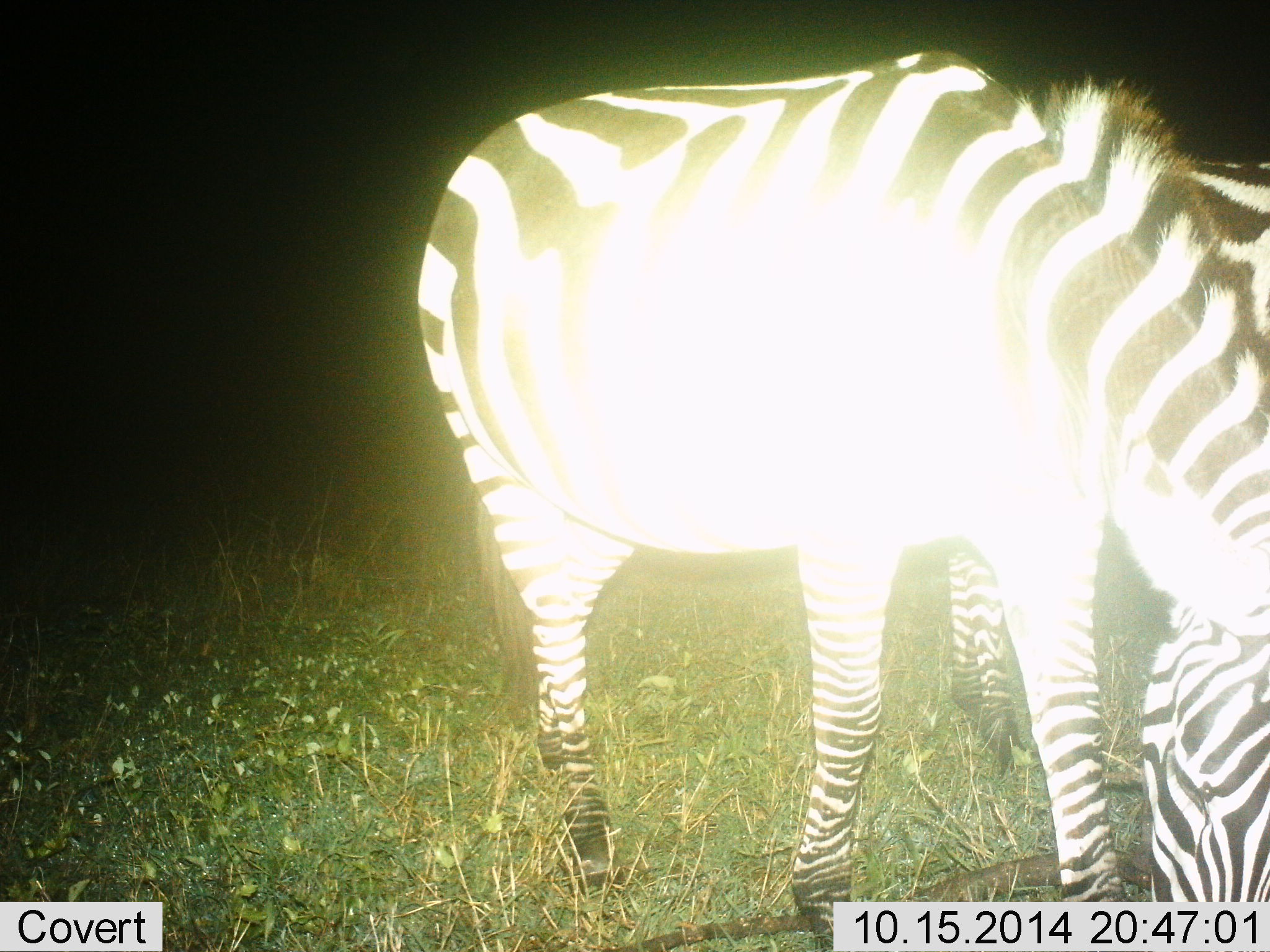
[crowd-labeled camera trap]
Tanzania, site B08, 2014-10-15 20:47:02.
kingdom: Animalia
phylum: Chordata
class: Mammalia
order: Perissodactyla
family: Equidae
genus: Equus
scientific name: Equus quagga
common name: plains zebra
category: zebra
Zebra (plains zebra) (Equus quagga), count 2. Behavior (volunteer vote fractions): standing 30%, resting 0%, moving 0%, interacting 0%. Young present (vote fraction): 0%. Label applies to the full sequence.